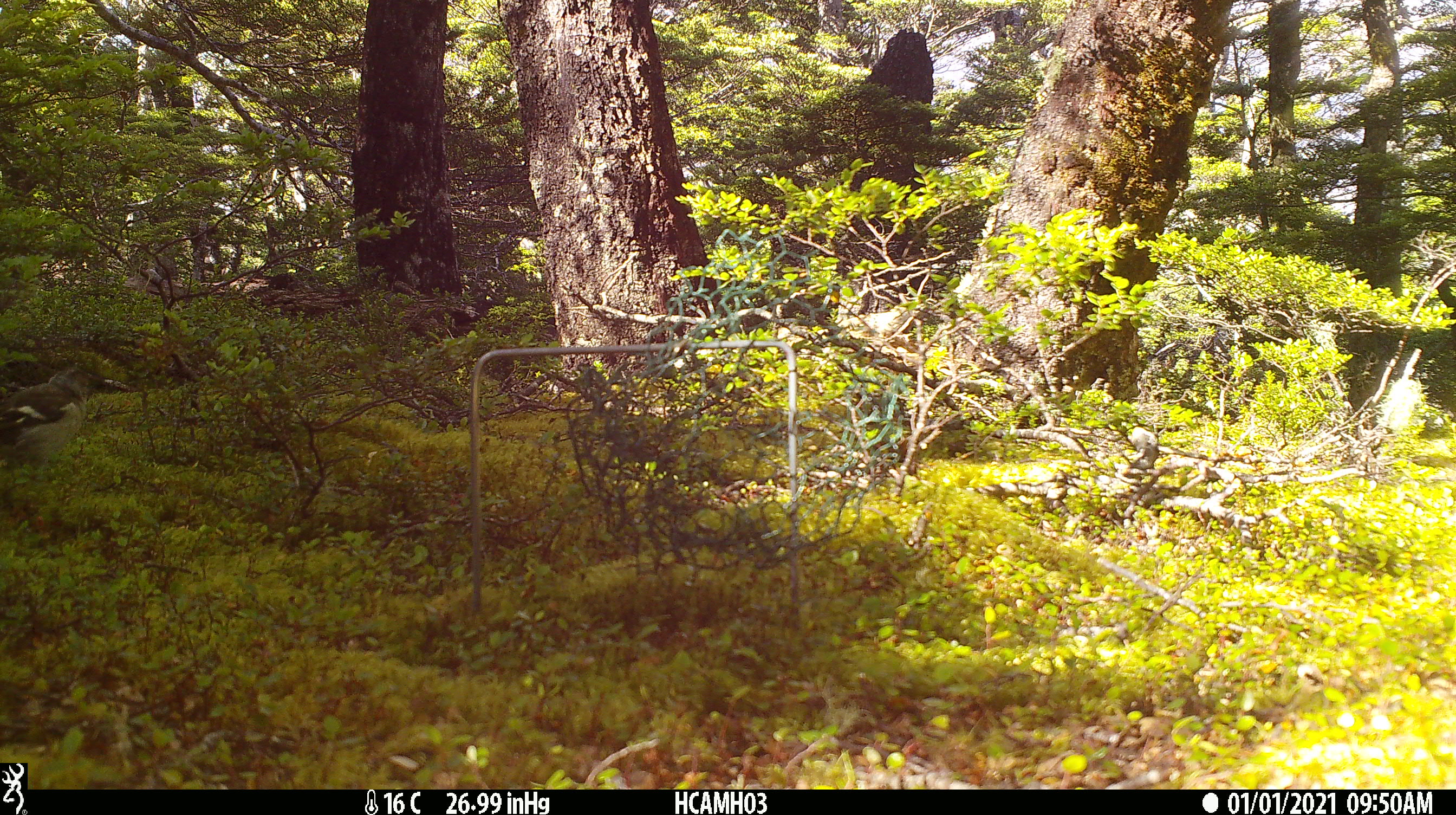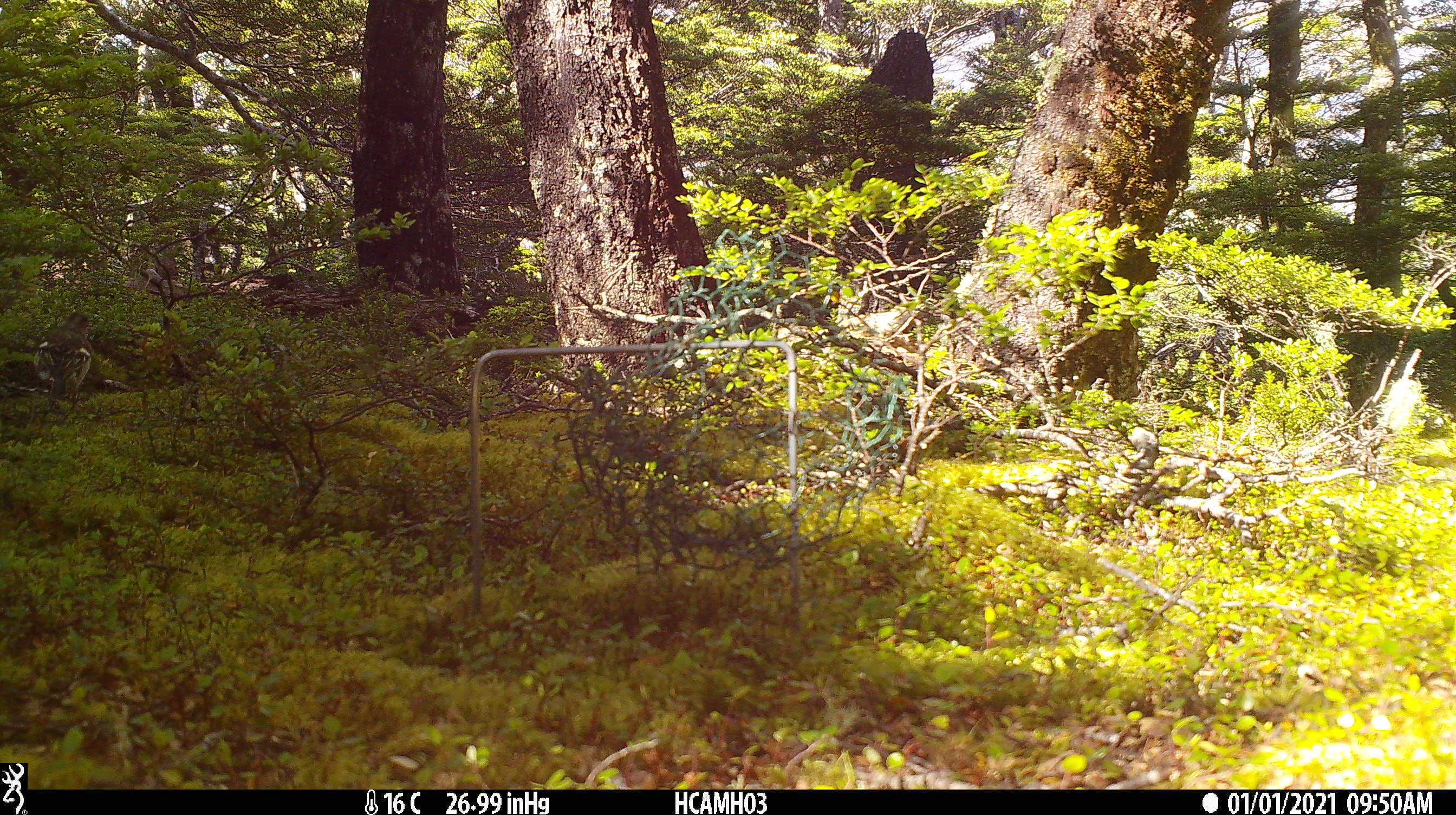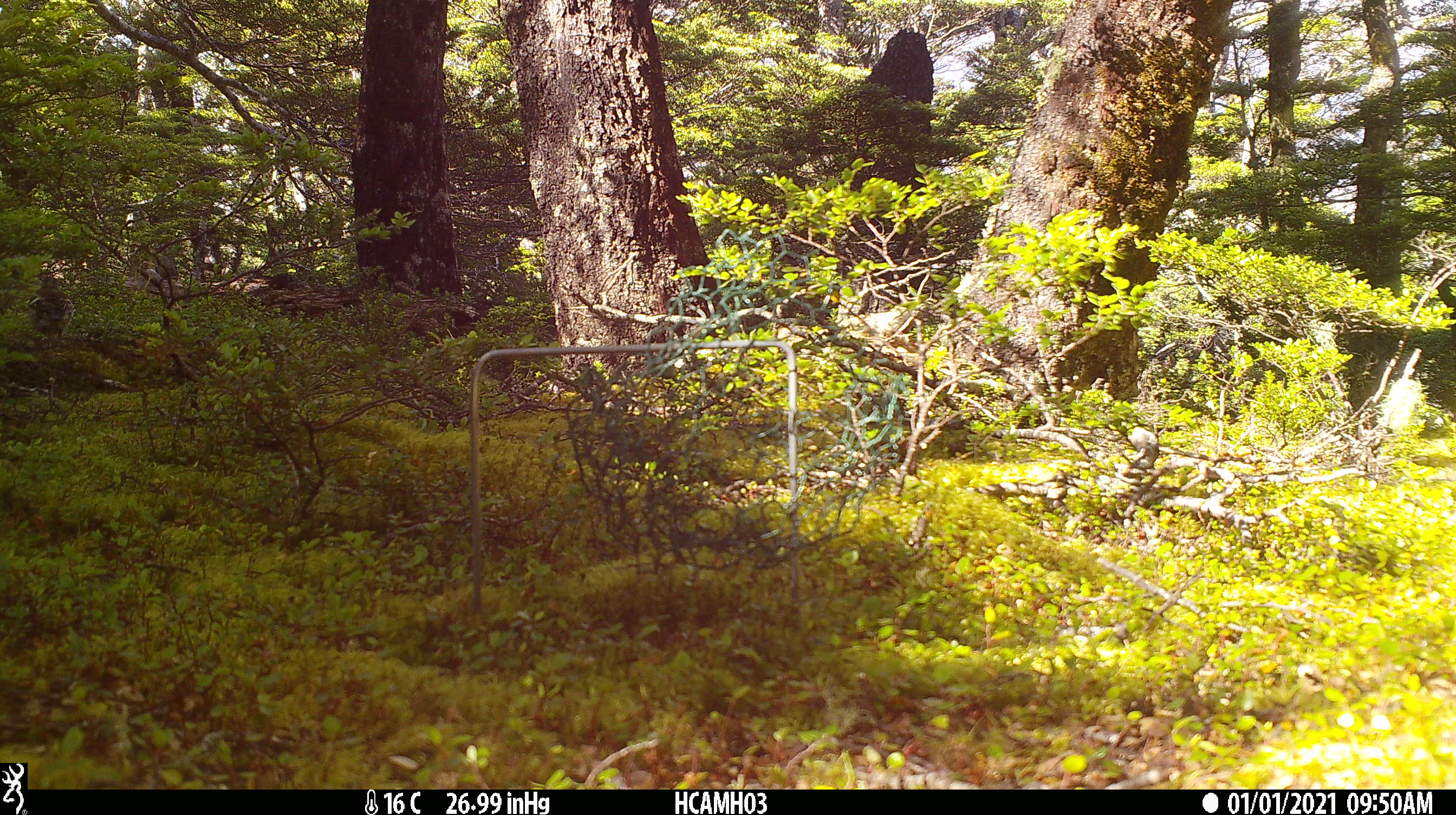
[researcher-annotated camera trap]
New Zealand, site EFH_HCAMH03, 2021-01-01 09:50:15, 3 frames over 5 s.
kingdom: Animalia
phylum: Chordata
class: Aves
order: Passeriformes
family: Fringillidae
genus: Fringilla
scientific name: Fringilla coelebs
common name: common chaffinch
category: chaffinch